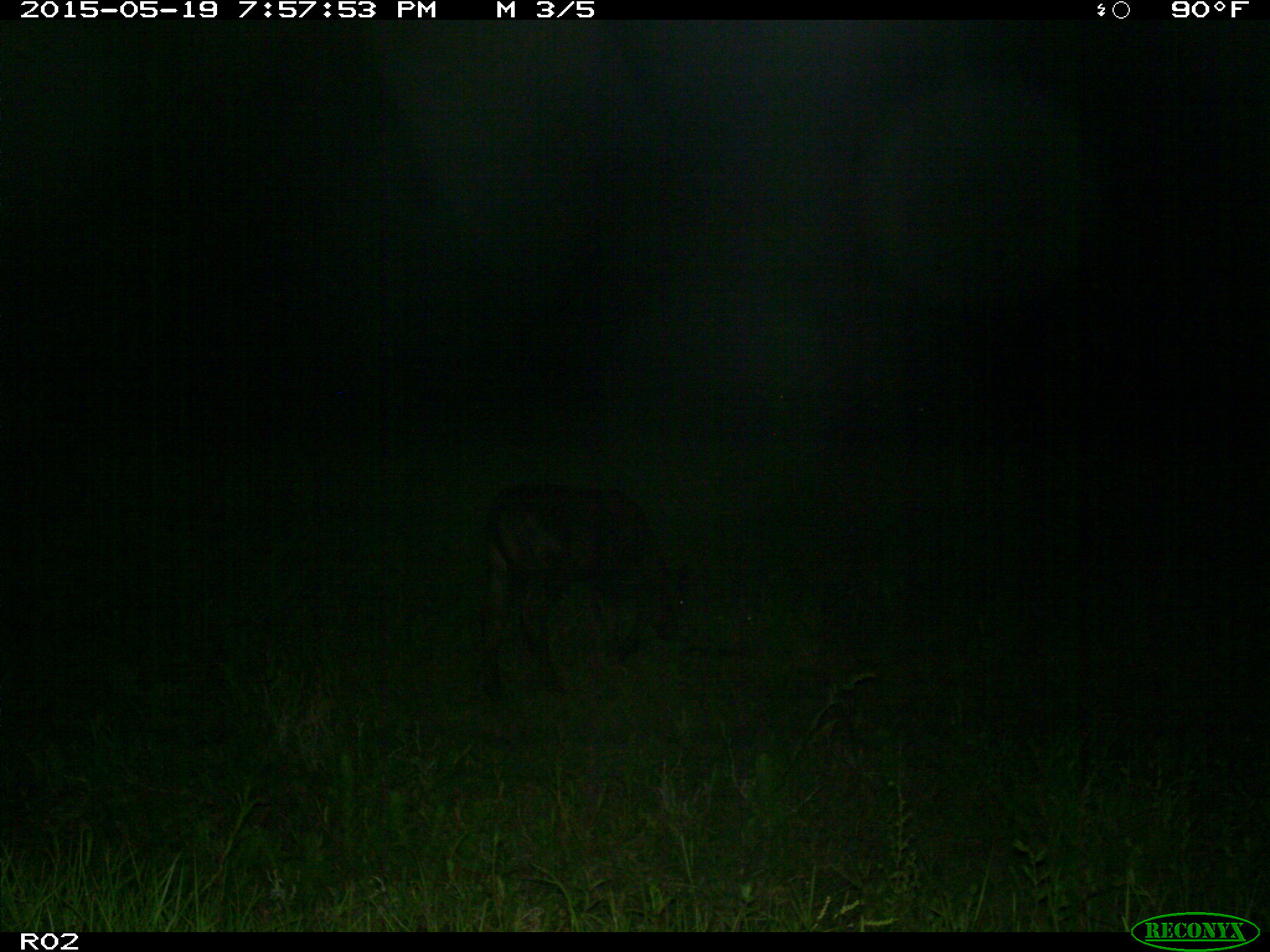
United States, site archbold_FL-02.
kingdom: Animalia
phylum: Chordata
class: Mammalia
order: Artiodactyla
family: Bovidae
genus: Bos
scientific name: Bos taurus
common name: domestic cow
Bos taurus (domestic cow).